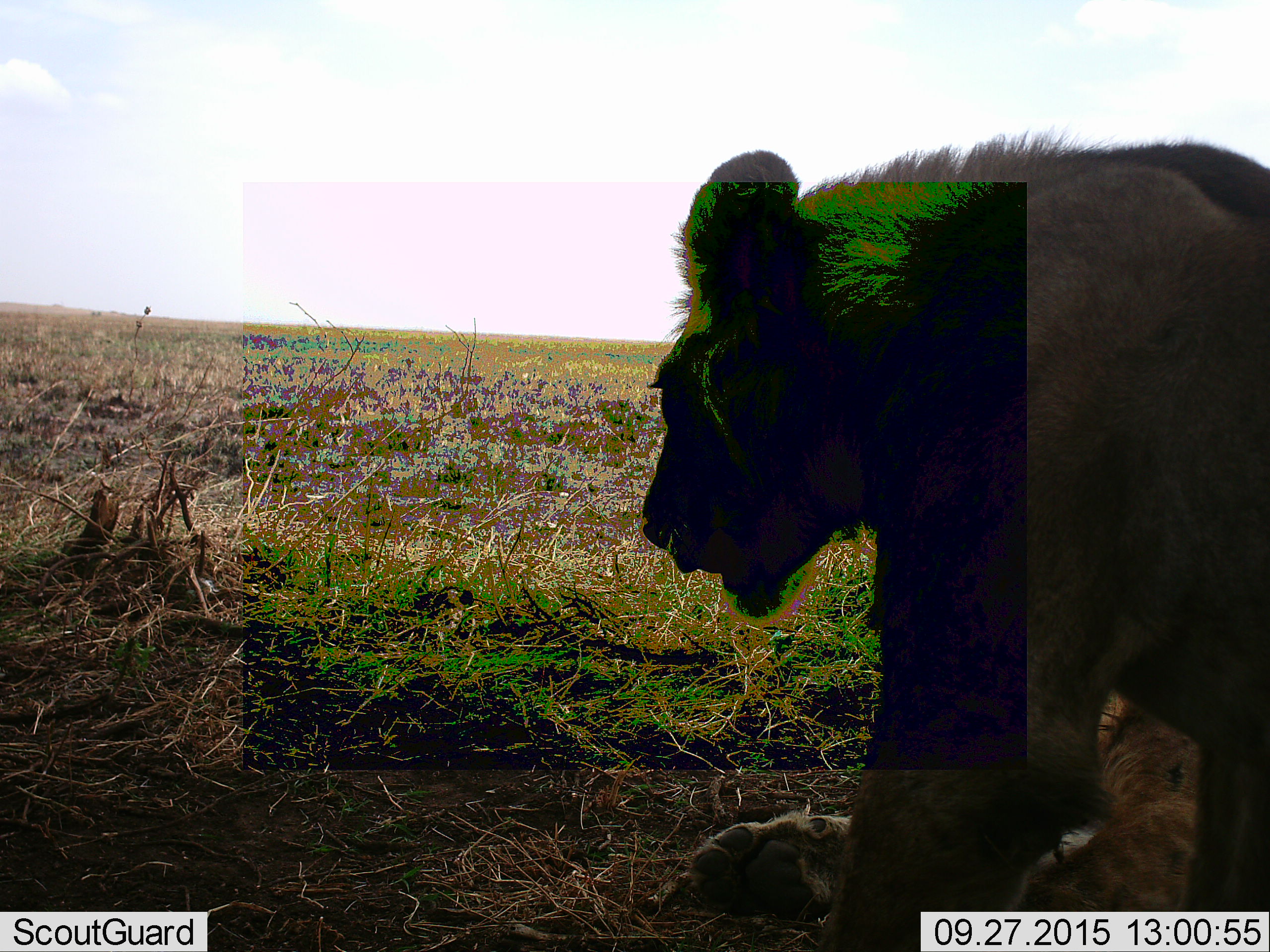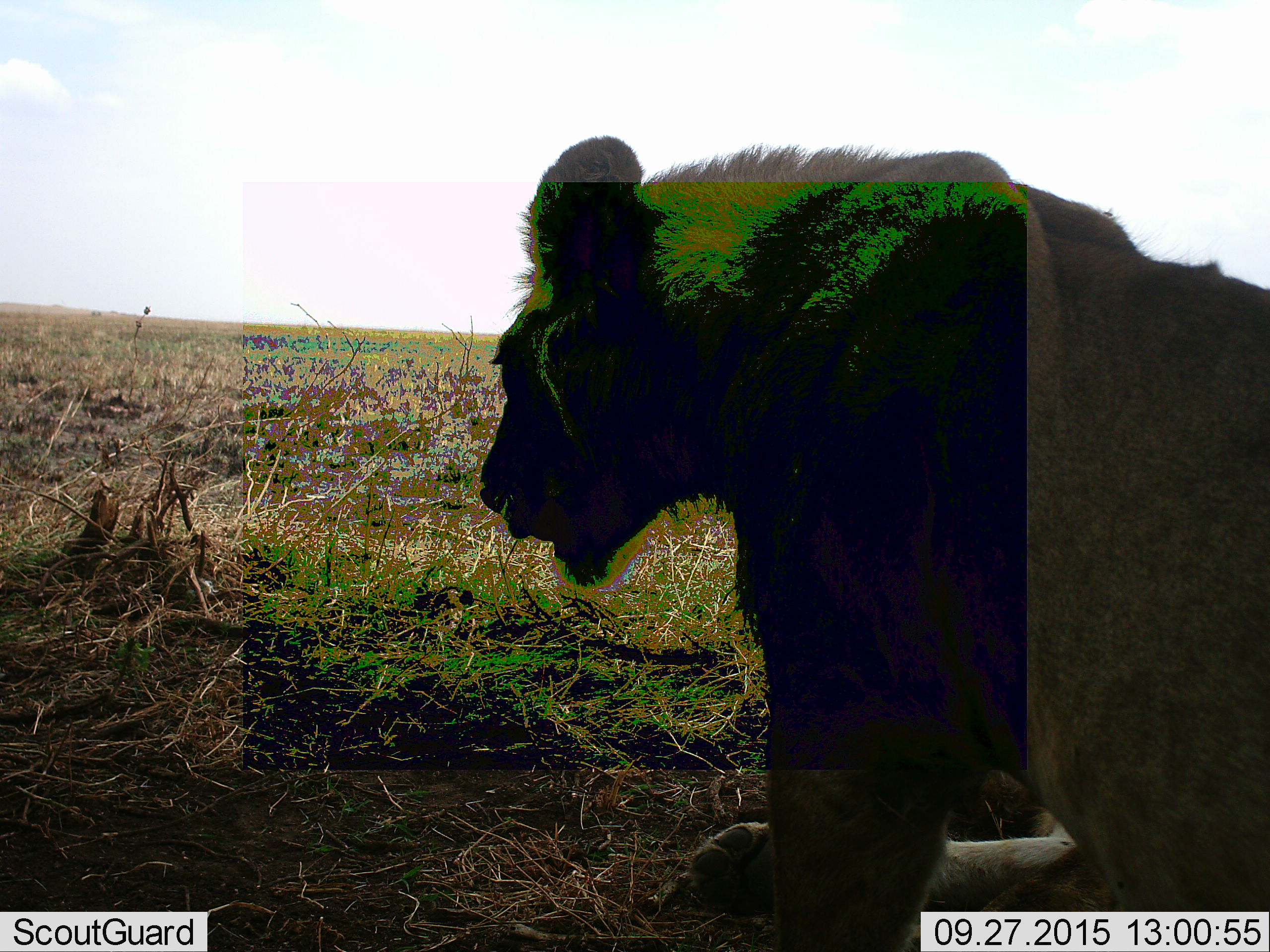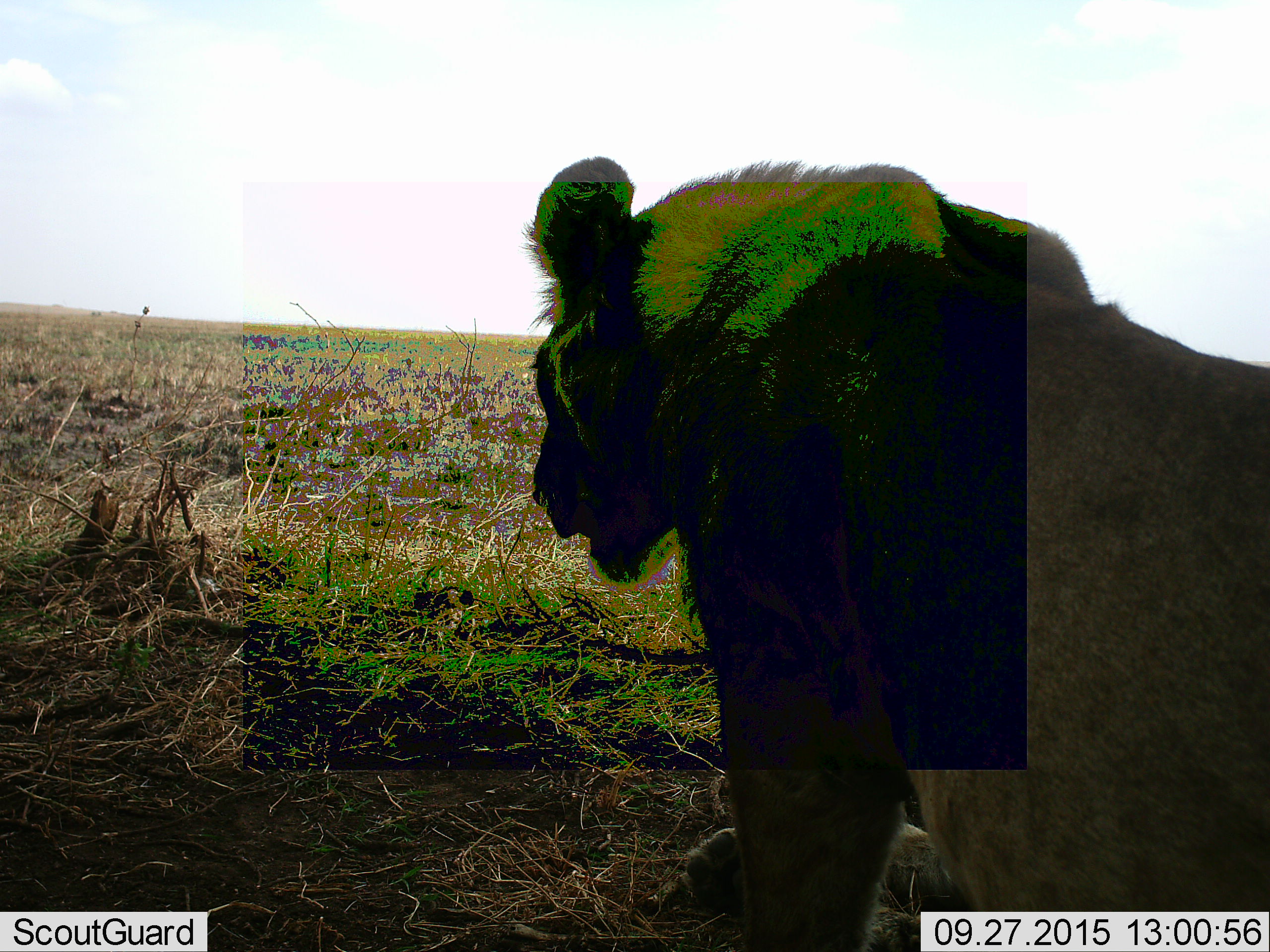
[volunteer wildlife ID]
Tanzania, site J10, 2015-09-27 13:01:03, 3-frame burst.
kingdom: Animalia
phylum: Chordata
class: Mammalia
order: Carnivora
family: Felidae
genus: Panthera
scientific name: Panthera leo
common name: lion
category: lionfemale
Lionfemale (lion) (Panthera leo), count 1. Behavior (volunteer vote fractions): standing 56%, resting 67%, moving 0%, interacting 0%. Young present (vote fraction): 11%. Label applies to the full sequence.